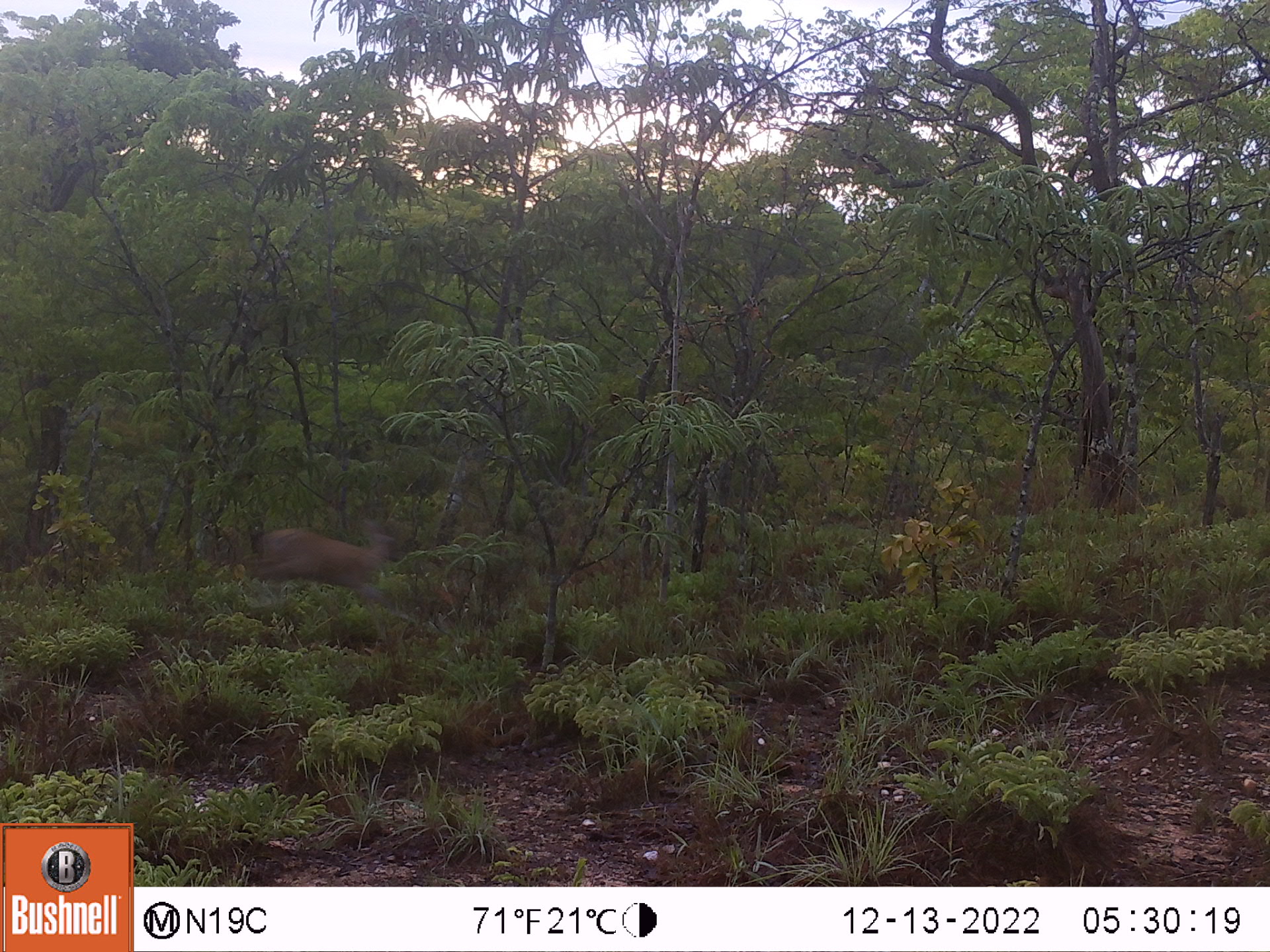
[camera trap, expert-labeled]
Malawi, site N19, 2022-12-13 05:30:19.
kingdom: Animalia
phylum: Chordata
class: Mammalia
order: Artiodactyla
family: Bovidae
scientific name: Antilopinae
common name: small antelope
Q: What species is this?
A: Small antelope (Antilopinae).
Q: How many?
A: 1.